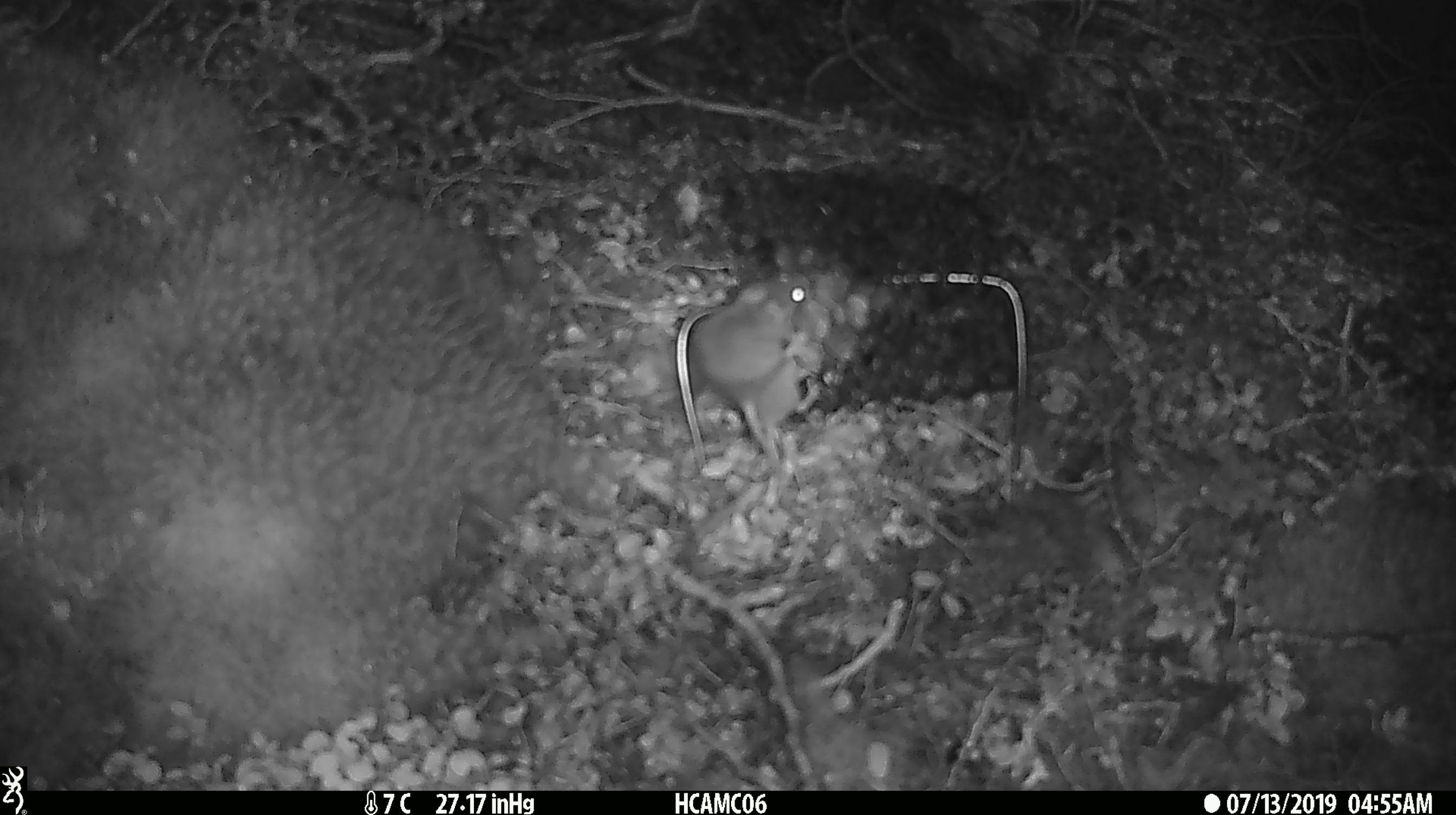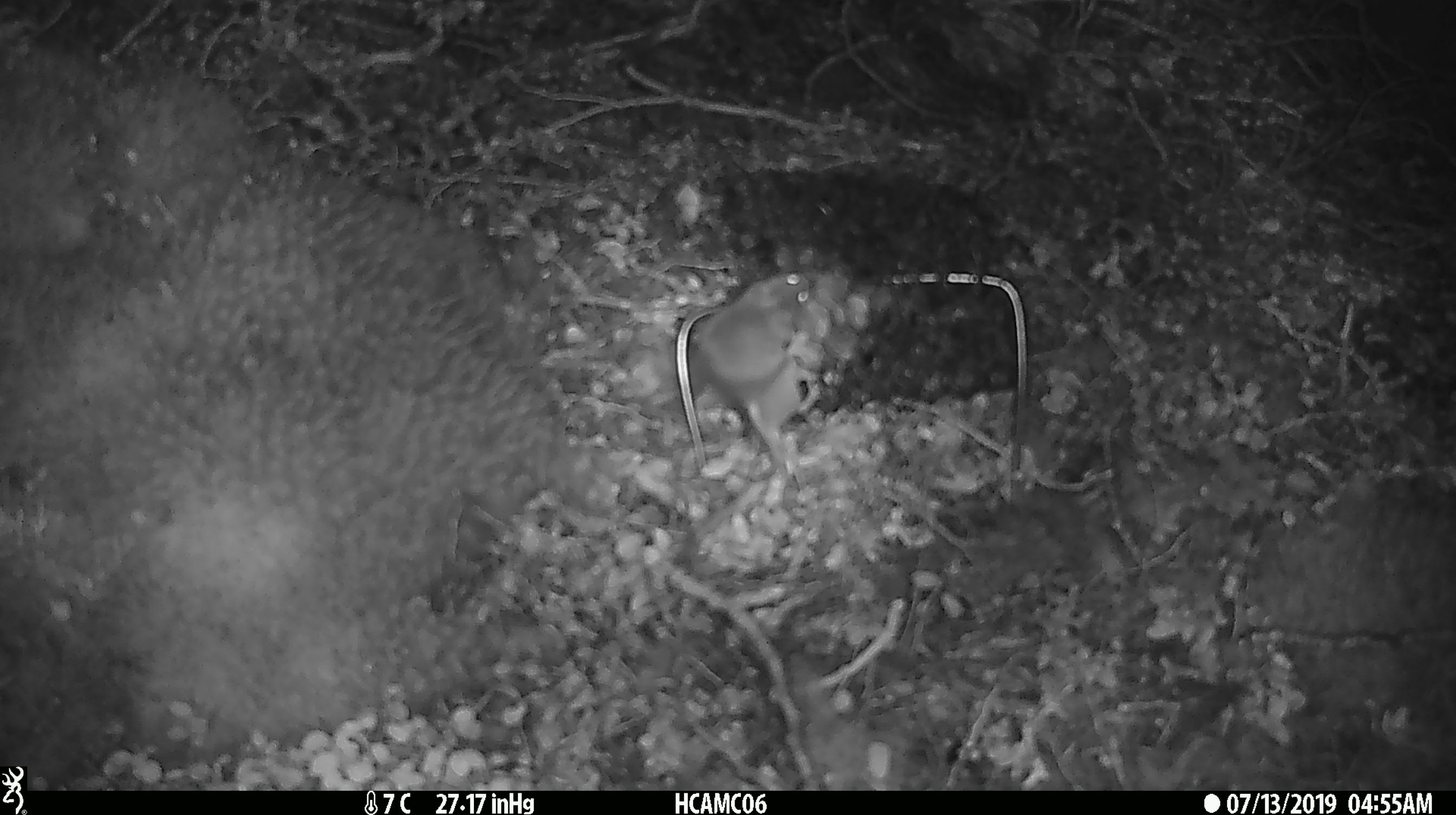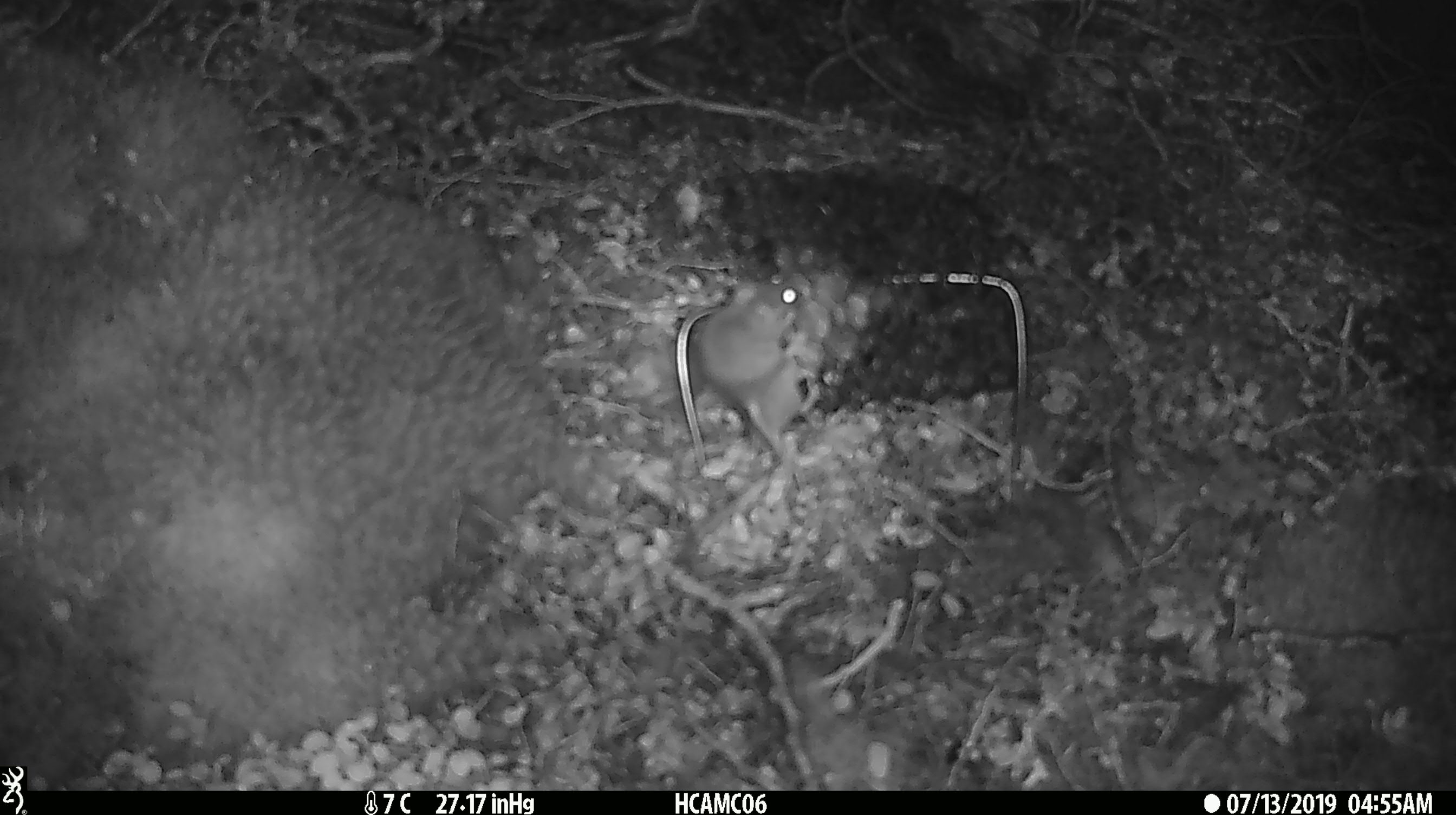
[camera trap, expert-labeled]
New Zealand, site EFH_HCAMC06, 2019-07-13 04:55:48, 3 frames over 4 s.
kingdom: Animalia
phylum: Chordata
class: Mammalia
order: Rodentia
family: Muridae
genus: Mus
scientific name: Mus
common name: mouse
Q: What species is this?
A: Mouse (Mus).